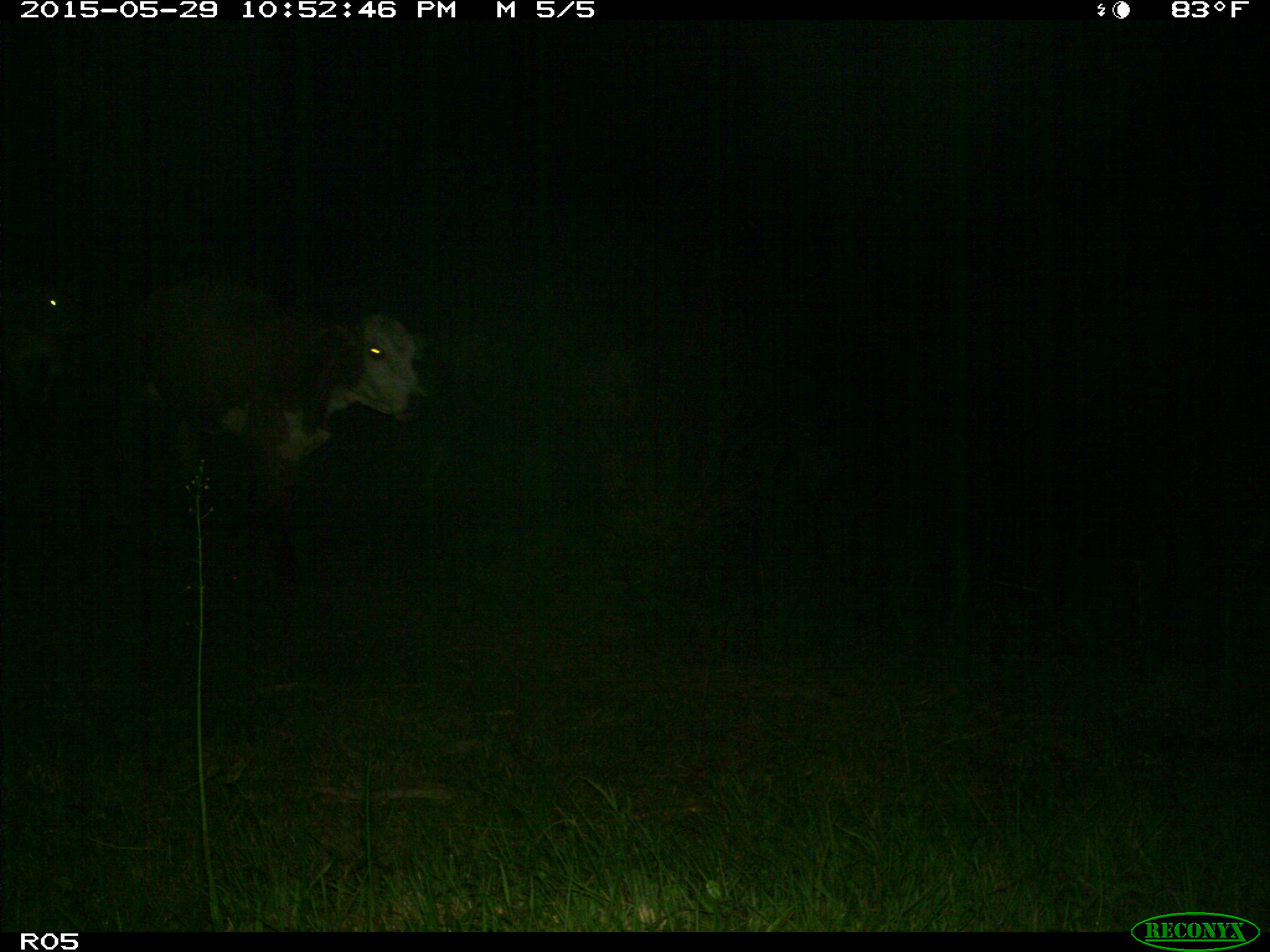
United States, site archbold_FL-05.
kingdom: Animalia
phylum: Chordata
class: Mammalia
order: Artiodactyla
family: Bovidae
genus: Bos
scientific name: Bos taurus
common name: domestic cow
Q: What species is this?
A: Bos taurus (domestic cow).